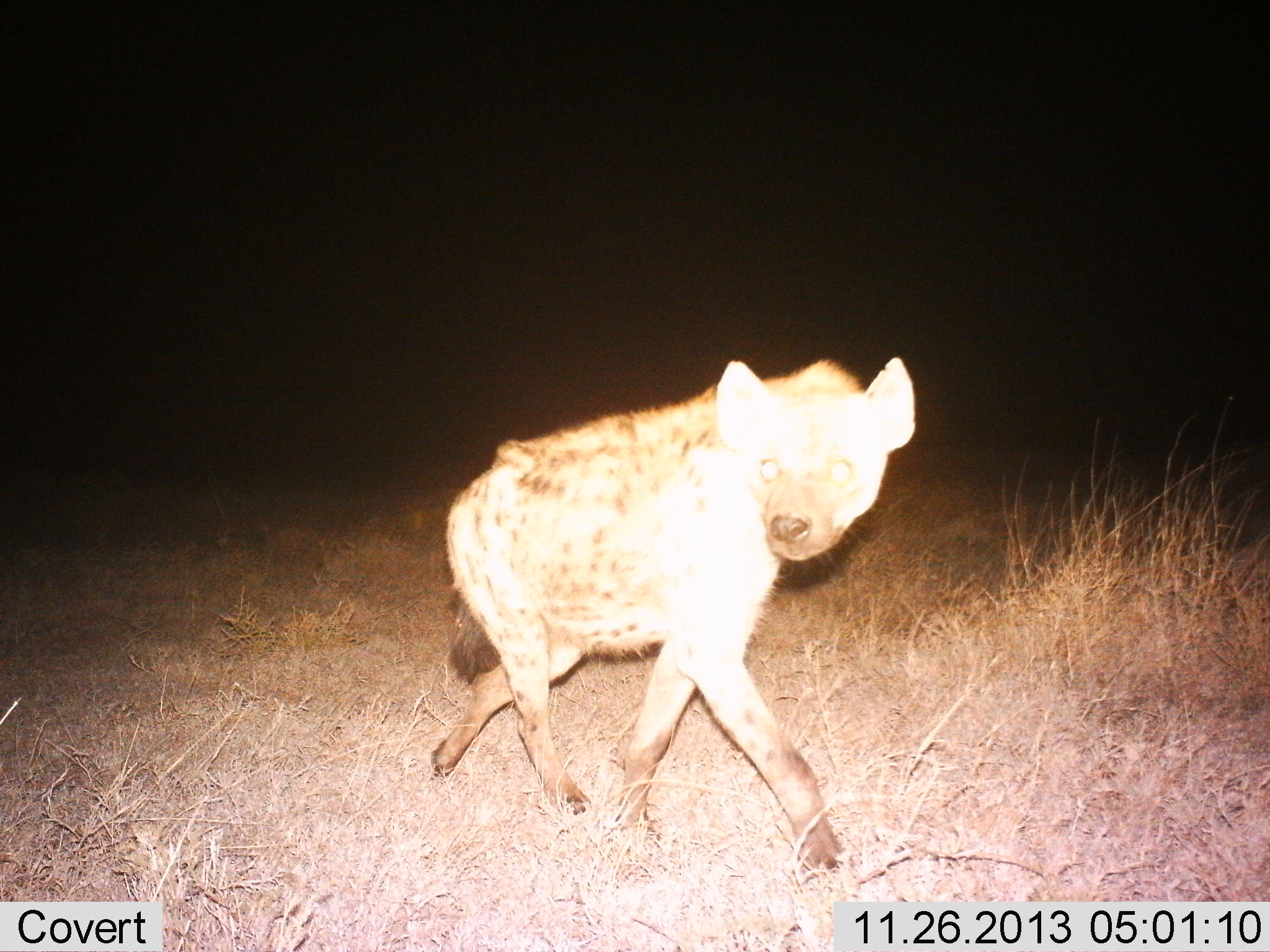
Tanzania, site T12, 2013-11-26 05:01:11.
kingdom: Animalia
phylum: Chordata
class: Mammalia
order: Carnivora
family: Hyaenidae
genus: Crocuta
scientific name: Crocuta crocuta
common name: spotted hyena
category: hyenaspotted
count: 1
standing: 20%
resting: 0%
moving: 90%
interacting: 0%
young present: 0%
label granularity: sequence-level